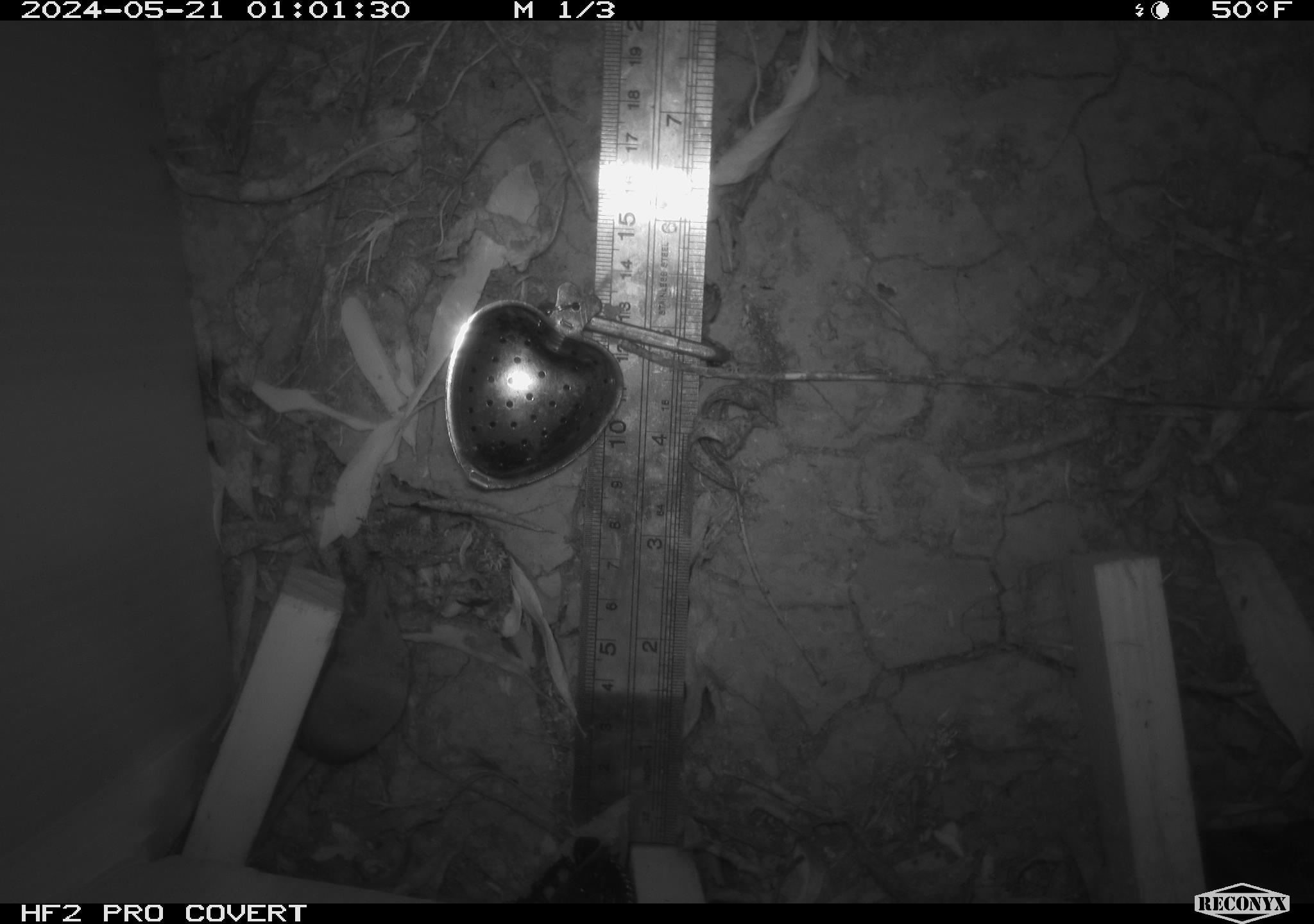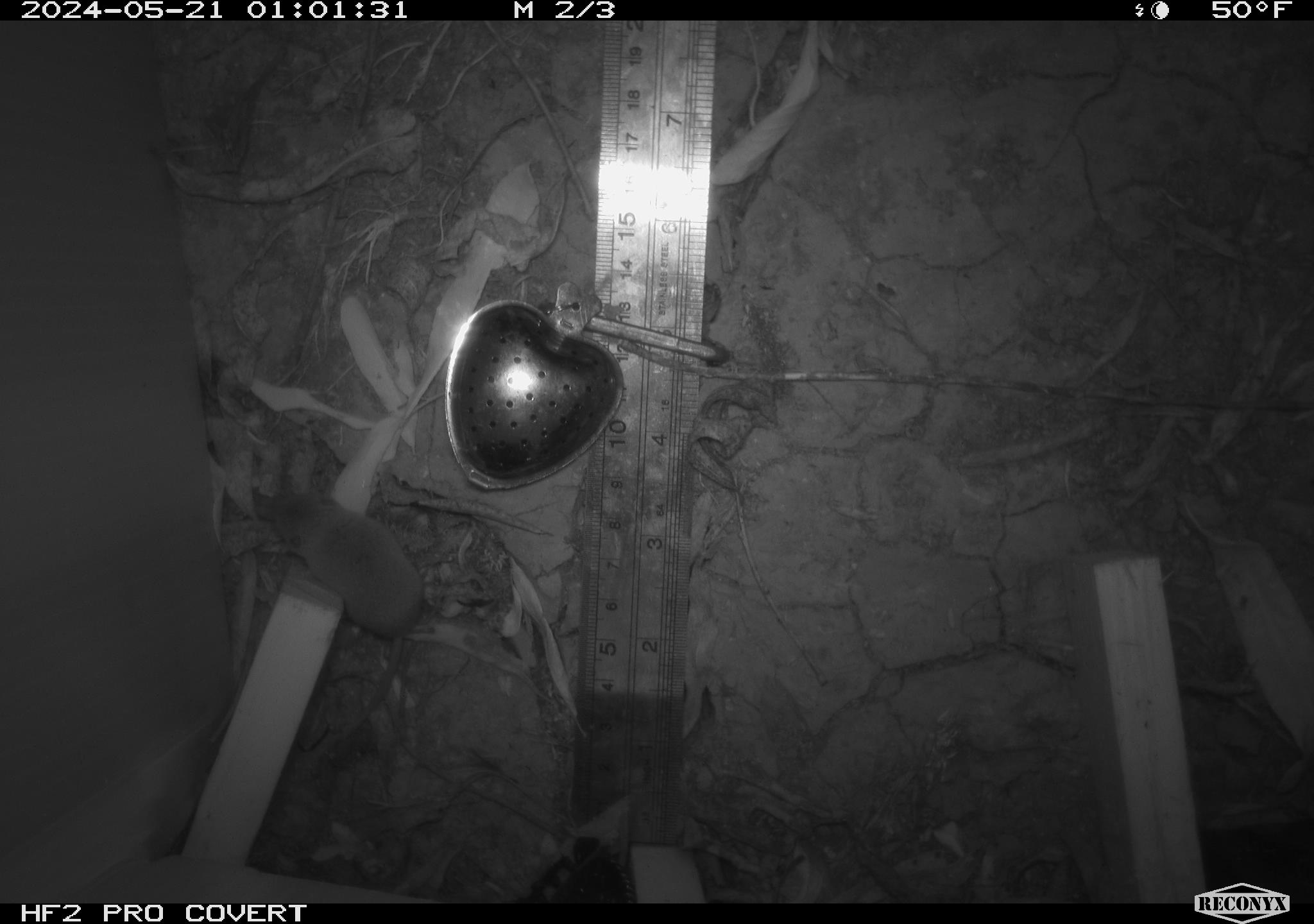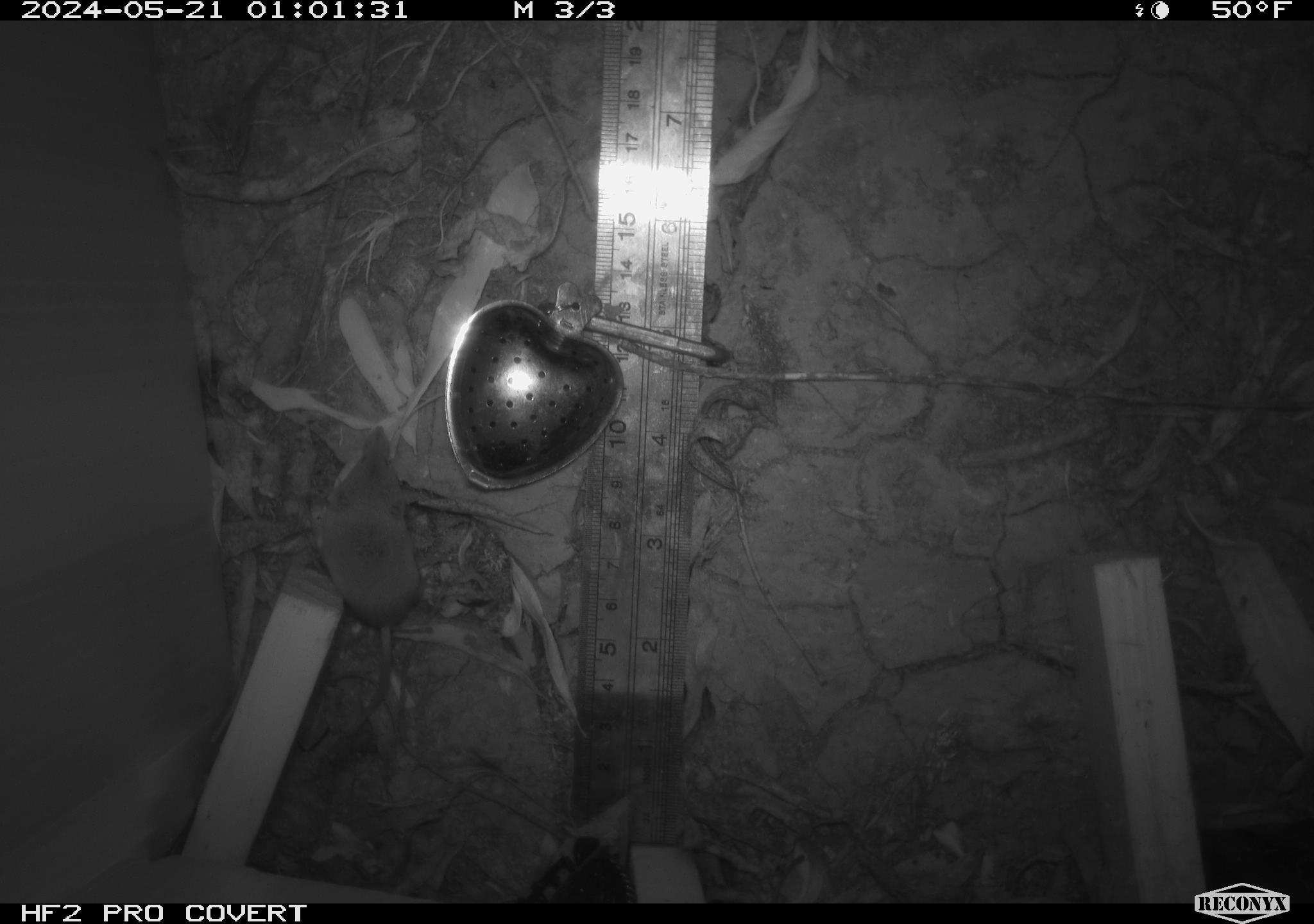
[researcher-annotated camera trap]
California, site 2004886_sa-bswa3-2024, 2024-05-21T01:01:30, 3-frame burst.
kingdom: Animalia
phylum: Chordata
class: Mammalia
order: Eulipotyphla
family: Soricidae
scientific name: Soricidae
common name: shrews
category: soricidae family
Soricidae family (shrews) (Soricidae).